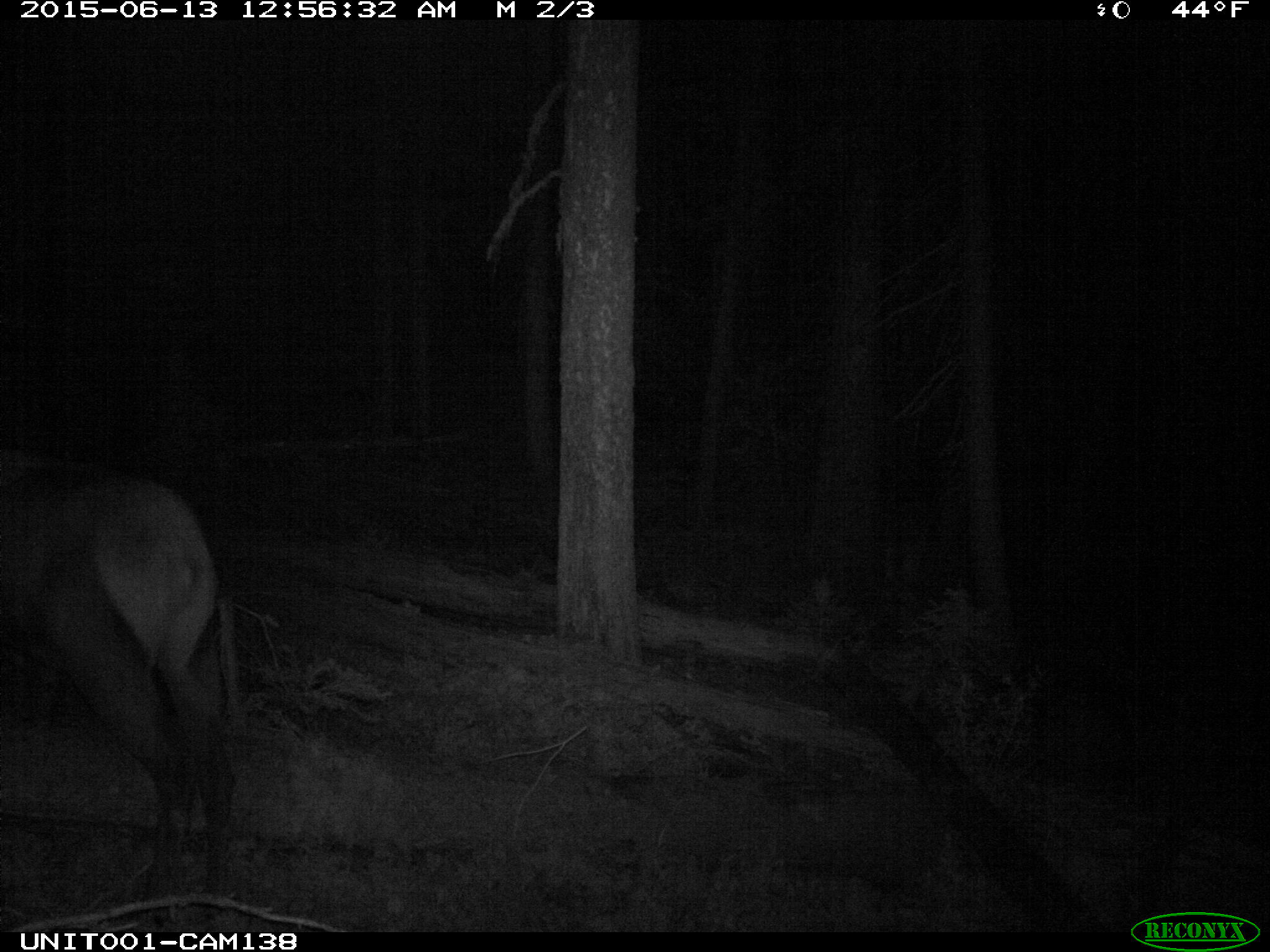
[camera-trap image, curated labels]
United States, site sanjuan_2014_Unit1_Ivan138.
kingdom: Animalia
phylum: Chordata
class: Mammalia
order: Artiodactyla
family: Cervidae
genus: Cervus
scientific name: Cervus elaphus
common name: red deer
Cervus elaphus (red deer).